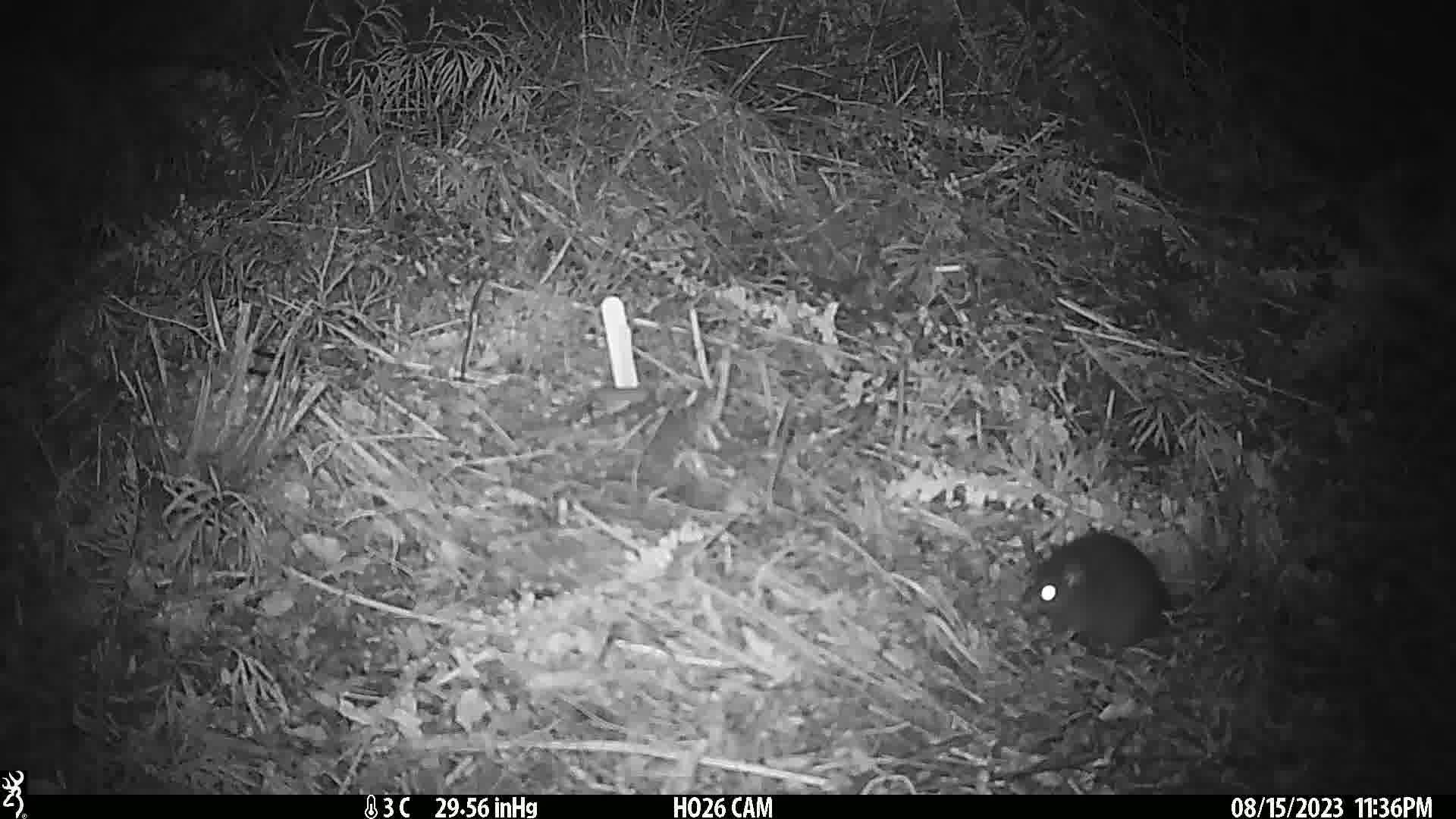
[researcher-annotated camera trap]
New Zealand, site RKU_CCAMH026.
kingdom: Animalia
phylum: Chordata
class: Mammalia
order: Rodentia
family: Muridae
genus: Rattus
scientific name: Rattus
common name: rat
Rat (Rattus).